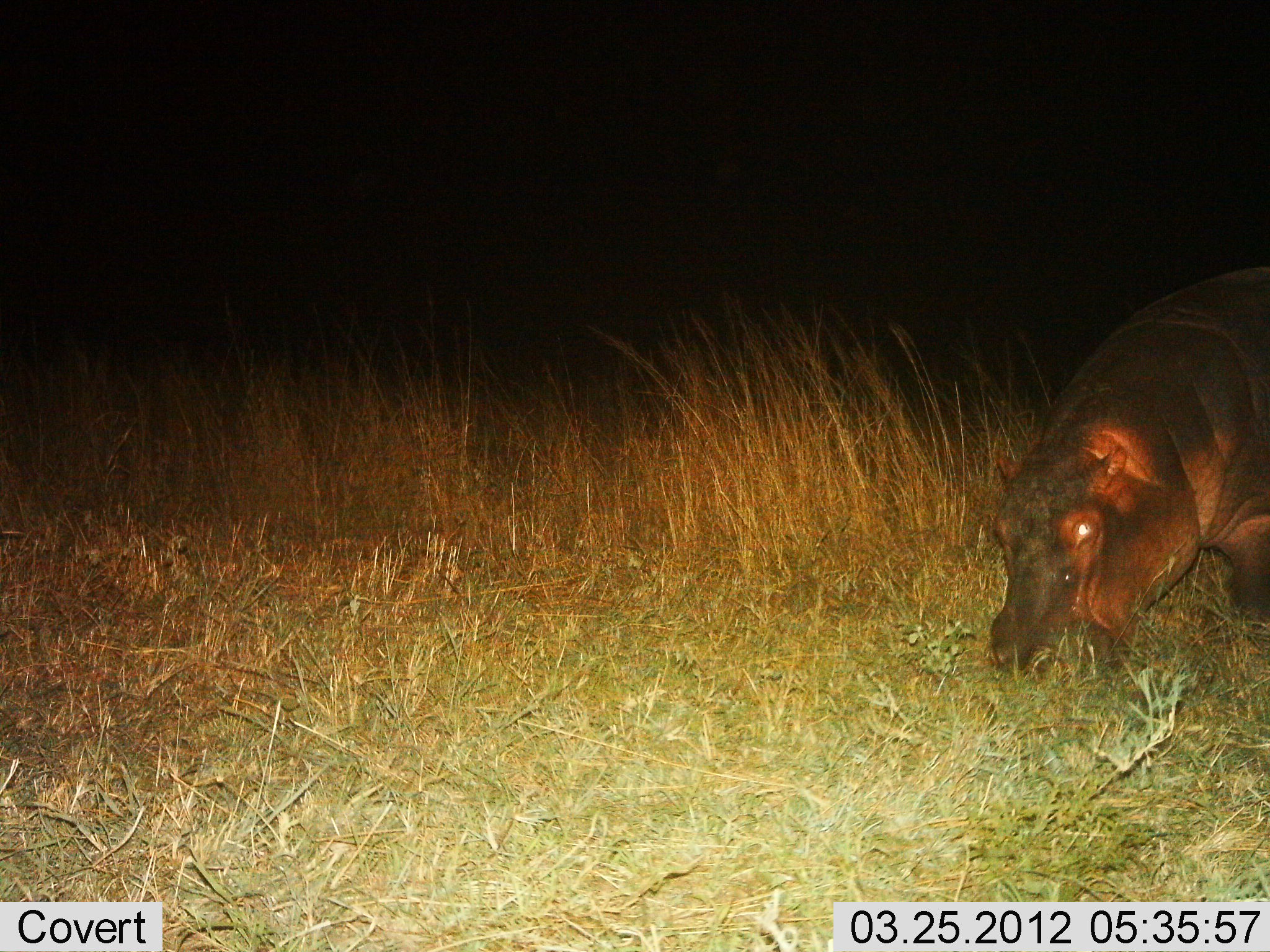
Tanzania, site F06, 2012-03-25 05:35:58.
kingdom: Animalia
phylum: Chordata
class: Mammalia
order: Artiodactyla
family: Hippopotamidae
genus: Hippopotamus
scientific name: Hippopotamus amphibius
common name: hippopotamus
Hippopotamus (Hippopotamus amphibius), count 1. Behavior (volunteer vote fractions): standing 6%, resting 0%, moving 6%, interacting 0%. Young present (vote fraction): 0%. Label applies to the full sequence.